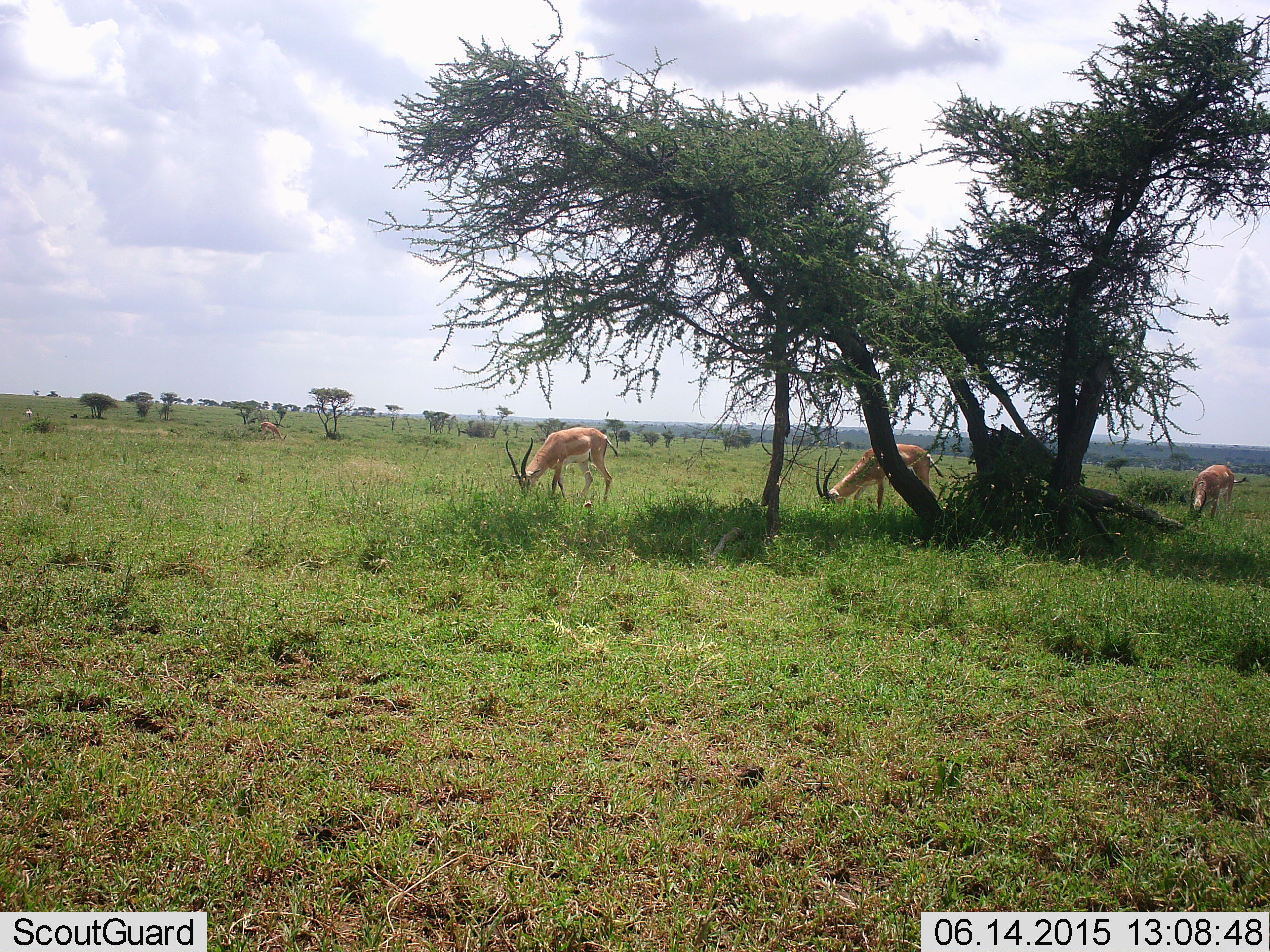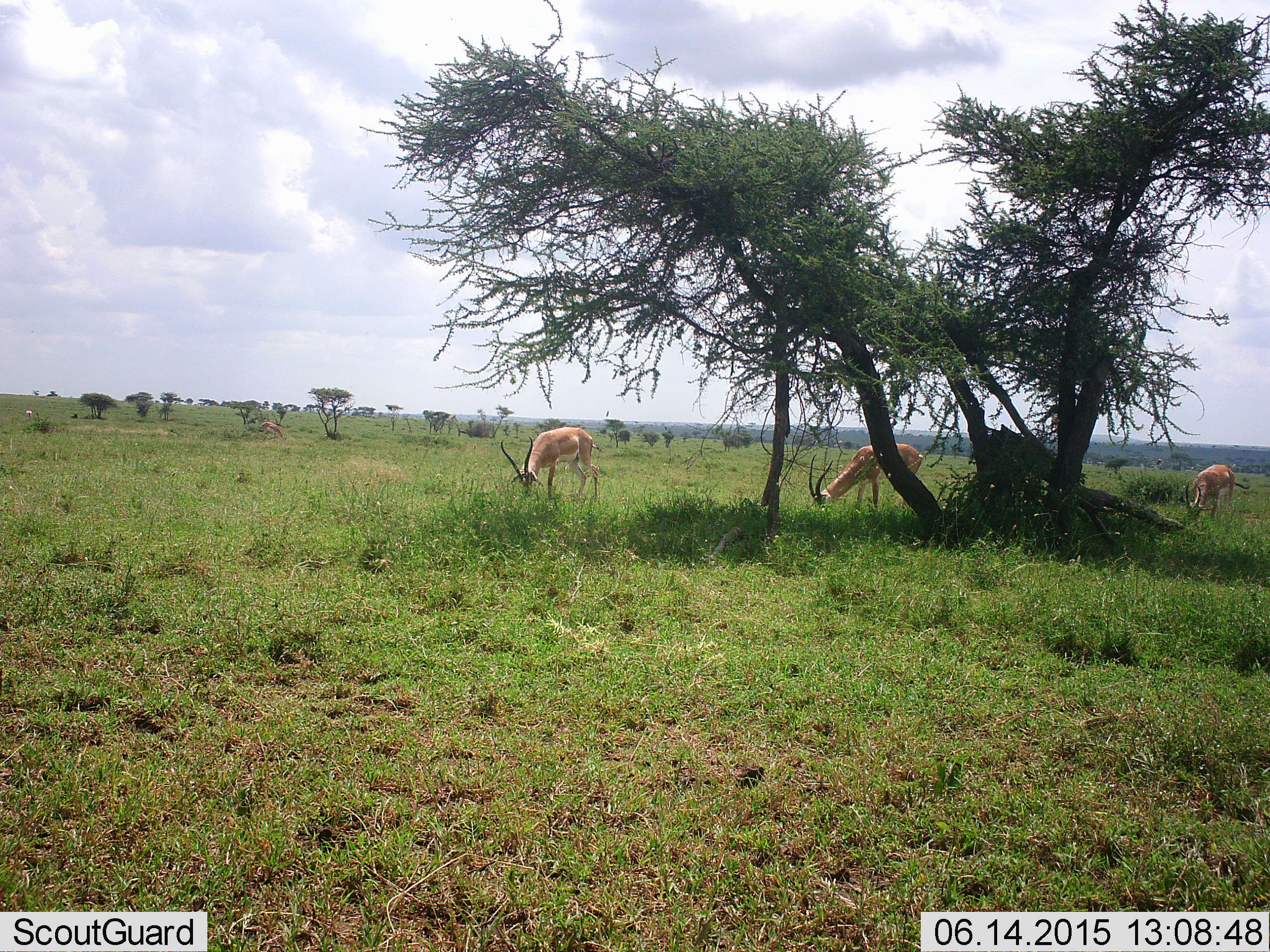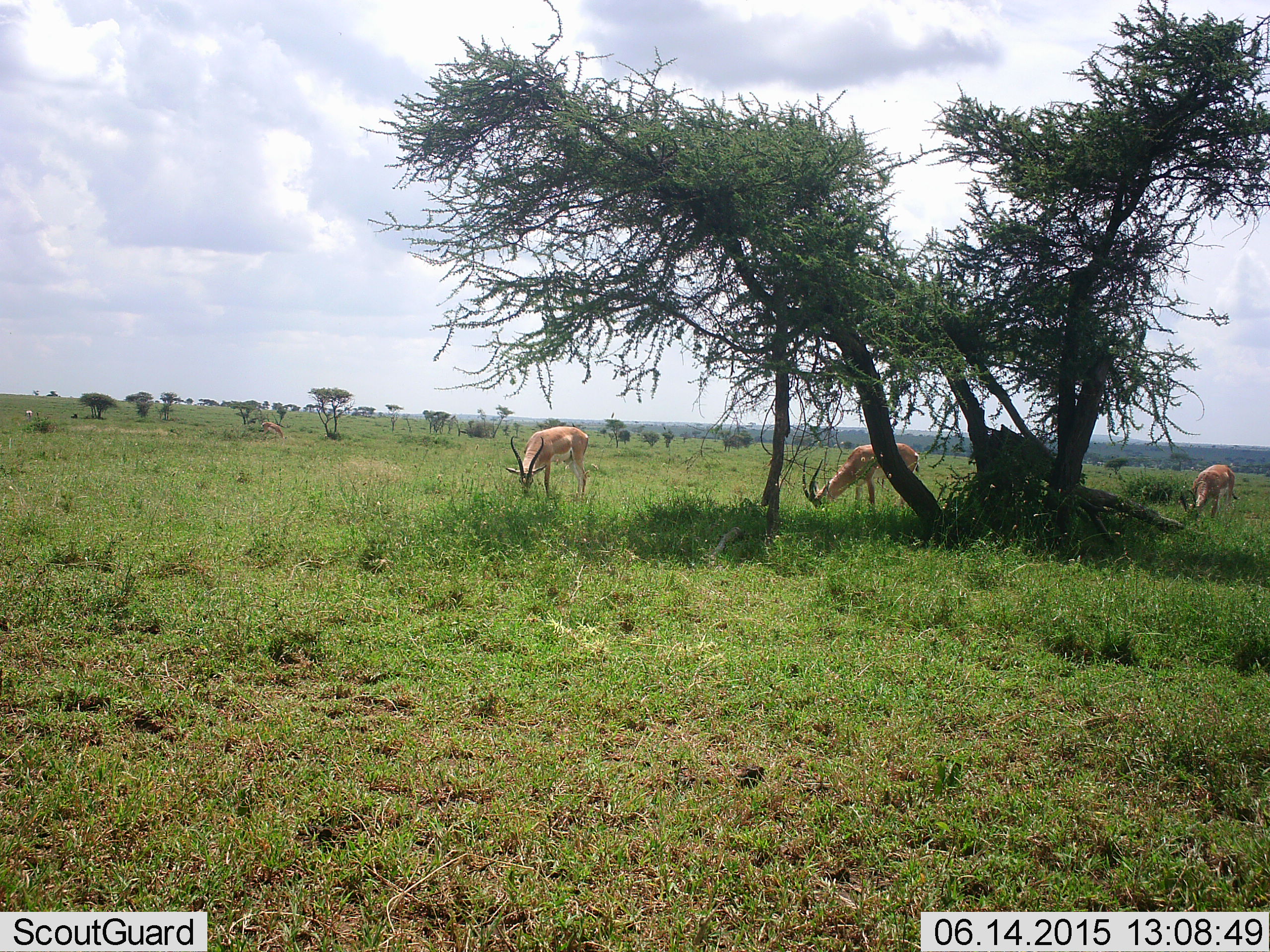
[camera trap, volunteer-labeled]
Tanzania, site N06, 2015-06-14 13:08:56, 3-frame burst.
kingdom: Animalia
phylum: Chordata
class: Mammalia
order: Artiodactyla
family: Bovidae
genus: Nanger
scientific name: Nanger granti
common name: grant's gazelle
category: gazellegrants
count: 4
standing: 20%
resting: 0%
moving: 10%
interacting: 0%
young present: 0%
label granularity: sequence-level